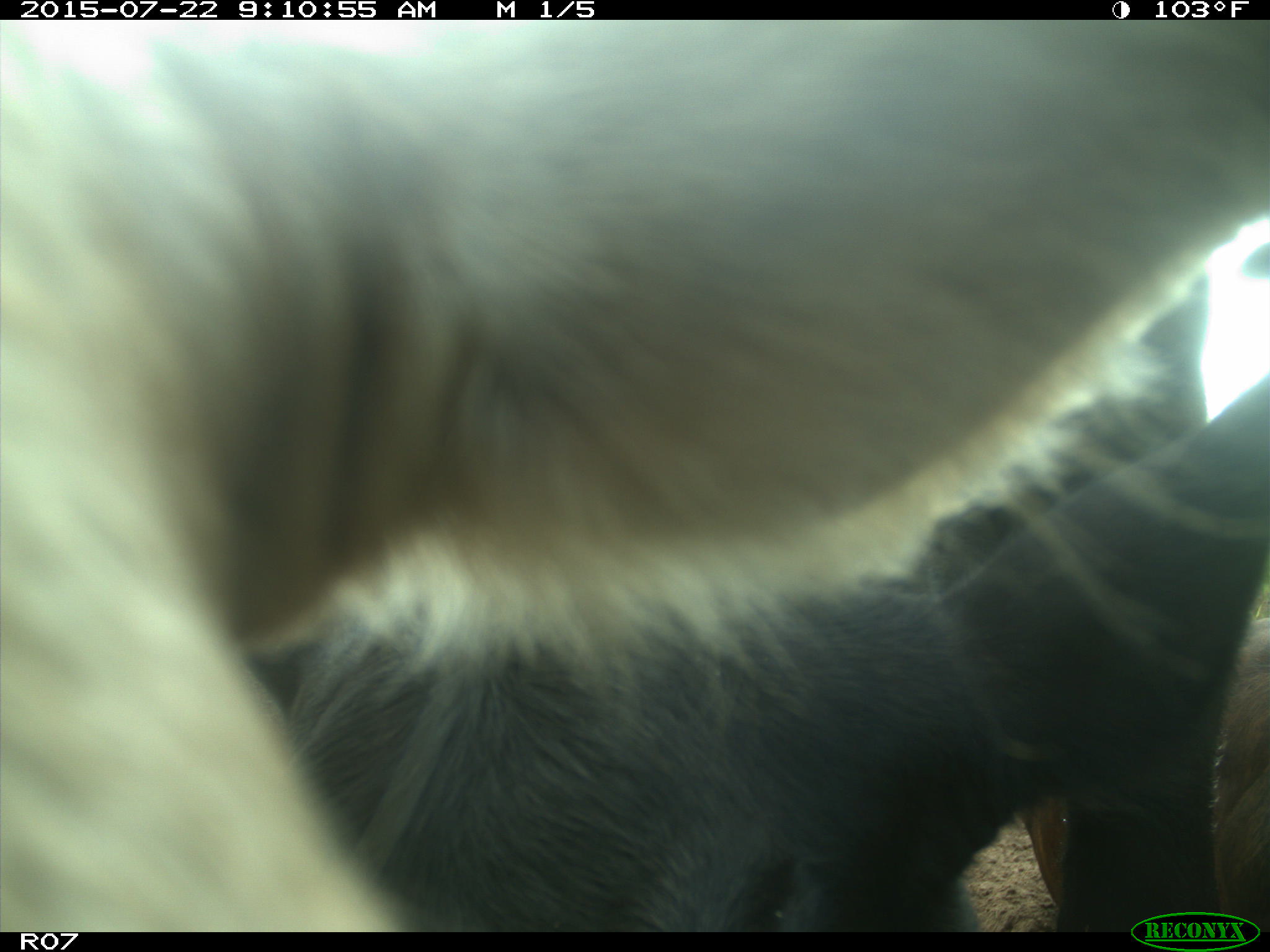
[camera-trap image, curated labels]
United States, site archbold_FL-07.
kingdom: Animalia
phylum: Chordata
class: Mammalia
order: Artiodactyla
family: Suidae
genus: Sus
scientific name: Sus scrofa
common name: wild boar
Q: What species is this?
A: Sus scrofa (wild boar).